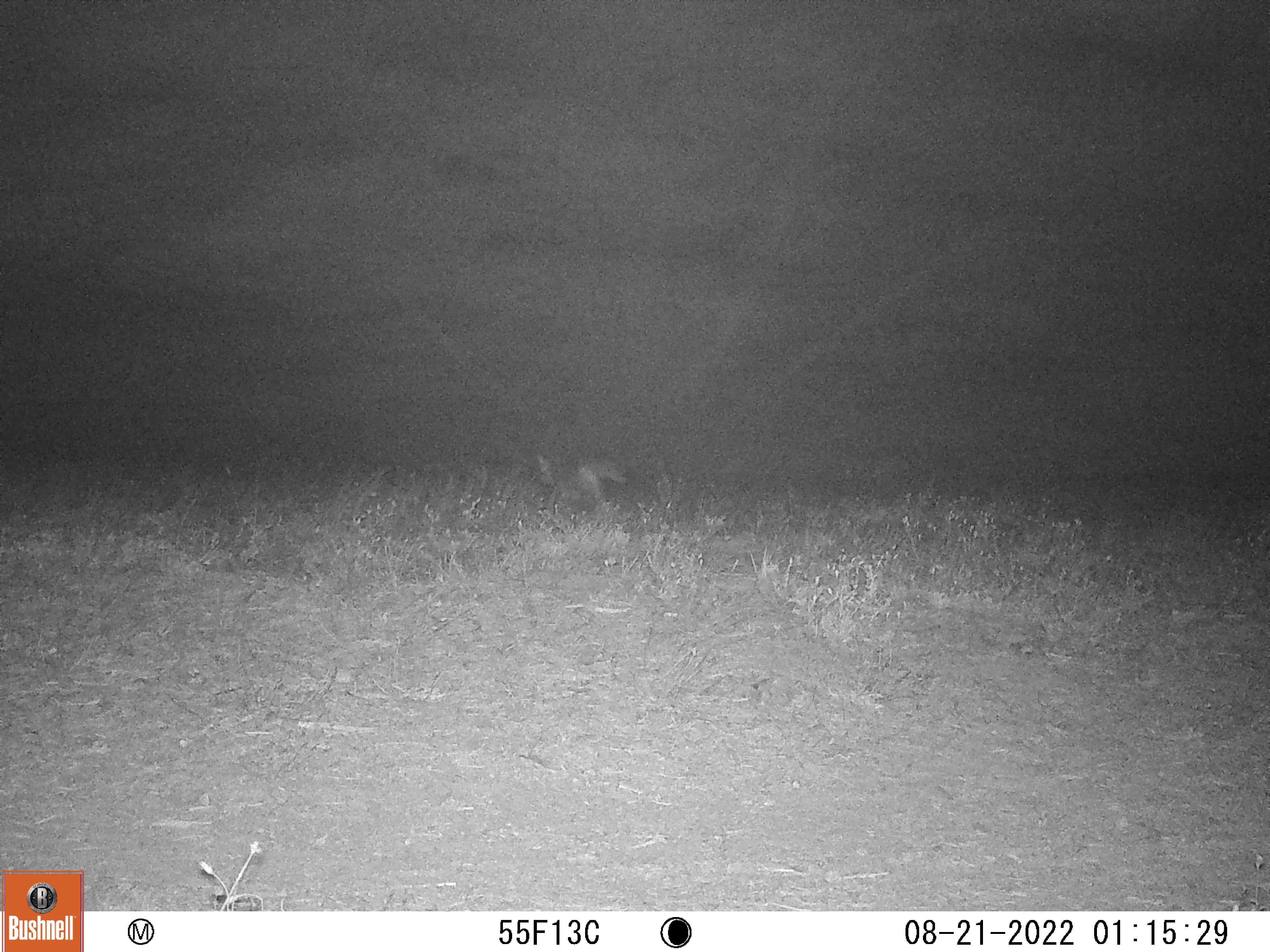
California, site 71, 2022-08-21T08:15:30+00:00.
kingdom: Animalia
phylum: Chordata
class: Mammalia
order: Carnivora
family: Canidae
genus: Urocyon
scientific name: Urocyon cinereoargenteus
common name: gray fox